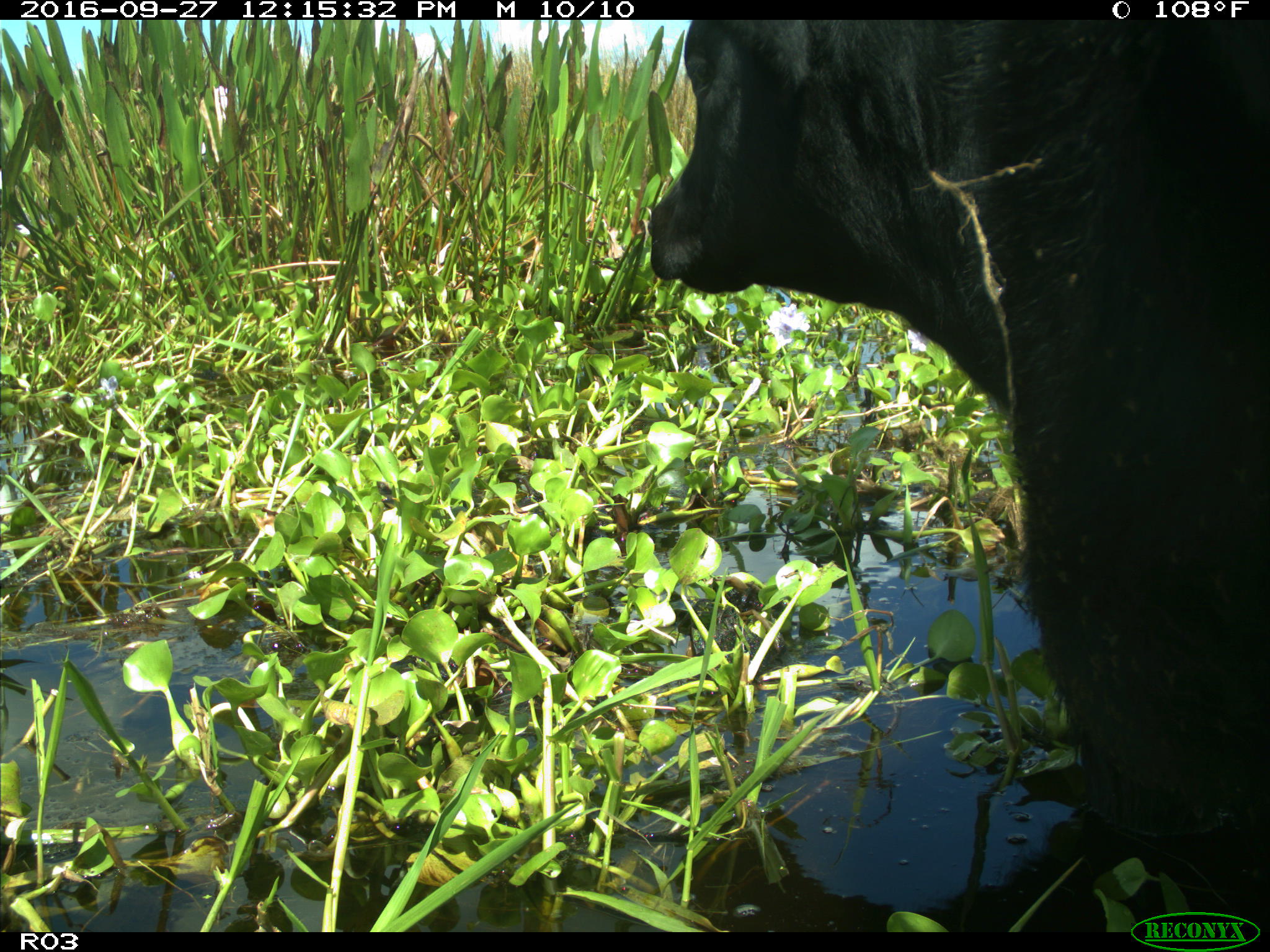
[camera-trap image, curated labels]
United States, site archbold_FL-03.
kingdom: Animalia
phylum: Chordata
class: Mammalia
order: Artiodactyla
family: Bovidae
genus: Bos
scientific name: Bos taurus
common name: domestic cow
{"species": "Bos taurus (domestic cow)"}